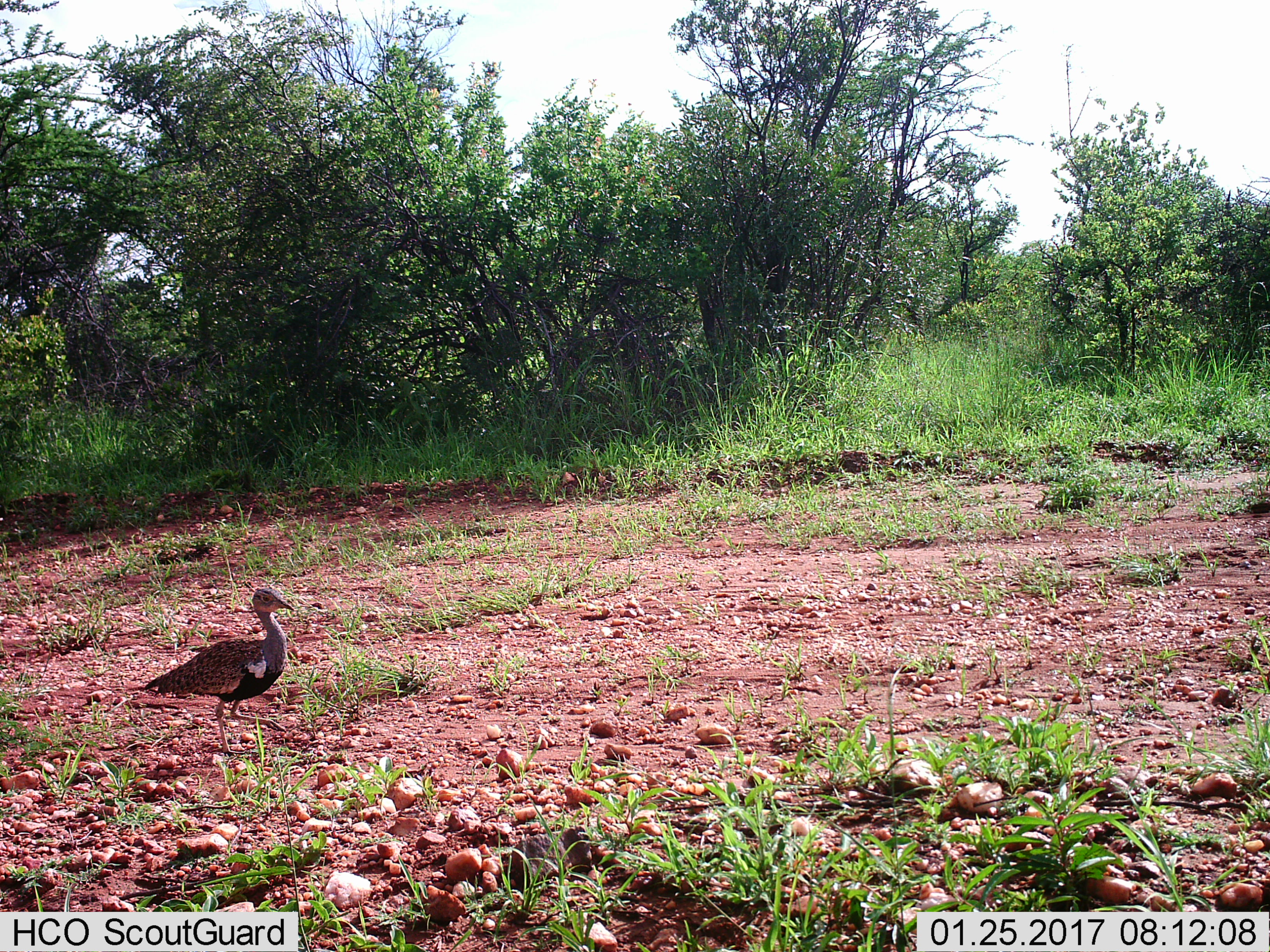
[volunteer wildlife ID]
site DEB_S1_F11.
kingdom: Animalia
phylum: Chordata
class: Aves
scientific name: Aves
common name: bird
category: birdother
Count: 1.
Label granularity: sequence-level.